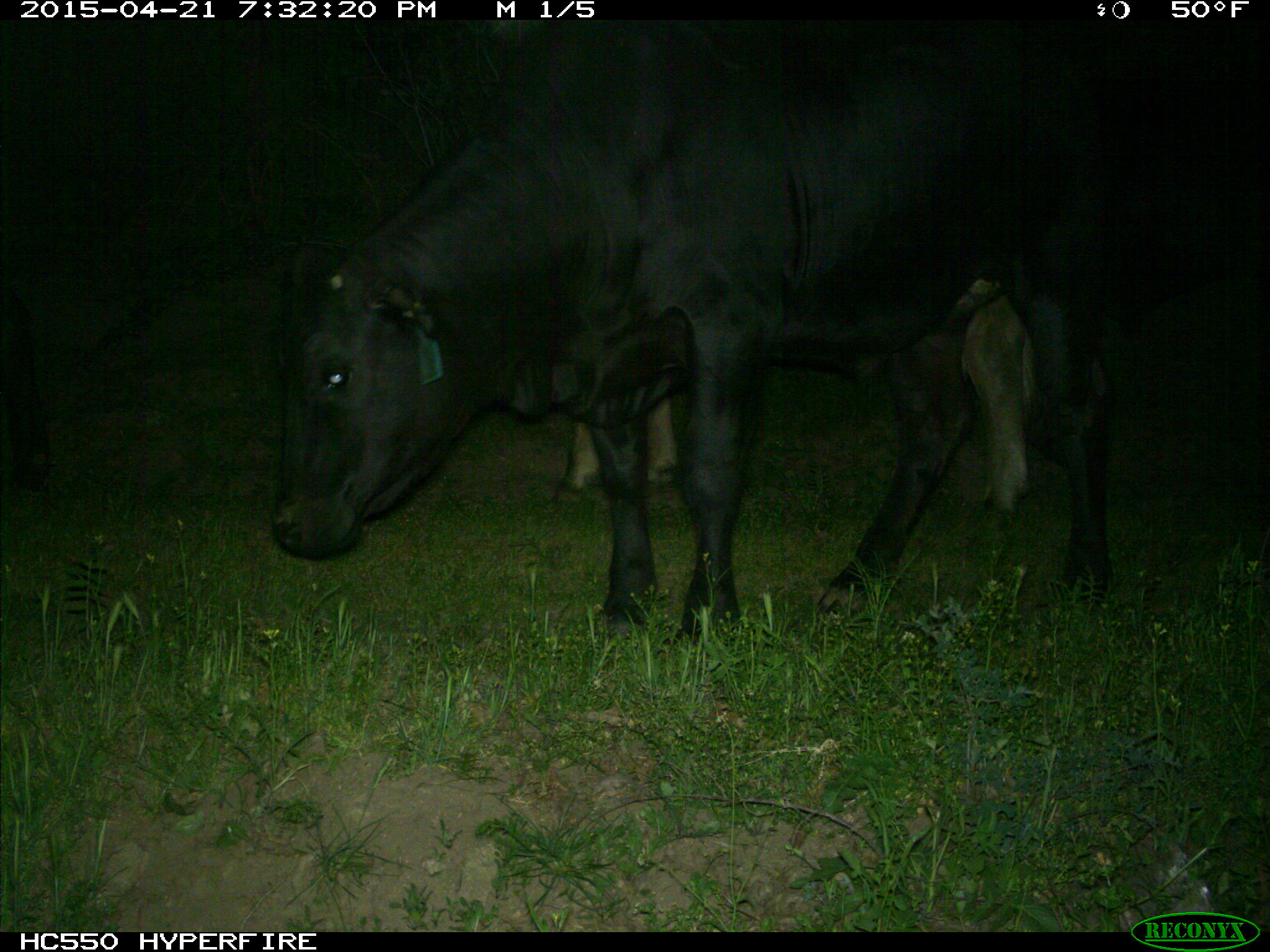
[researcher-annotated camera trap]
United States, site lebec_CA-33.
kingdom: Animalia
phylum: Chordata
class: Mammalia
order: Artiodactyla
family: Bovidae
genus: Bos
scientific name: Bos taurus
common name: domestic cow